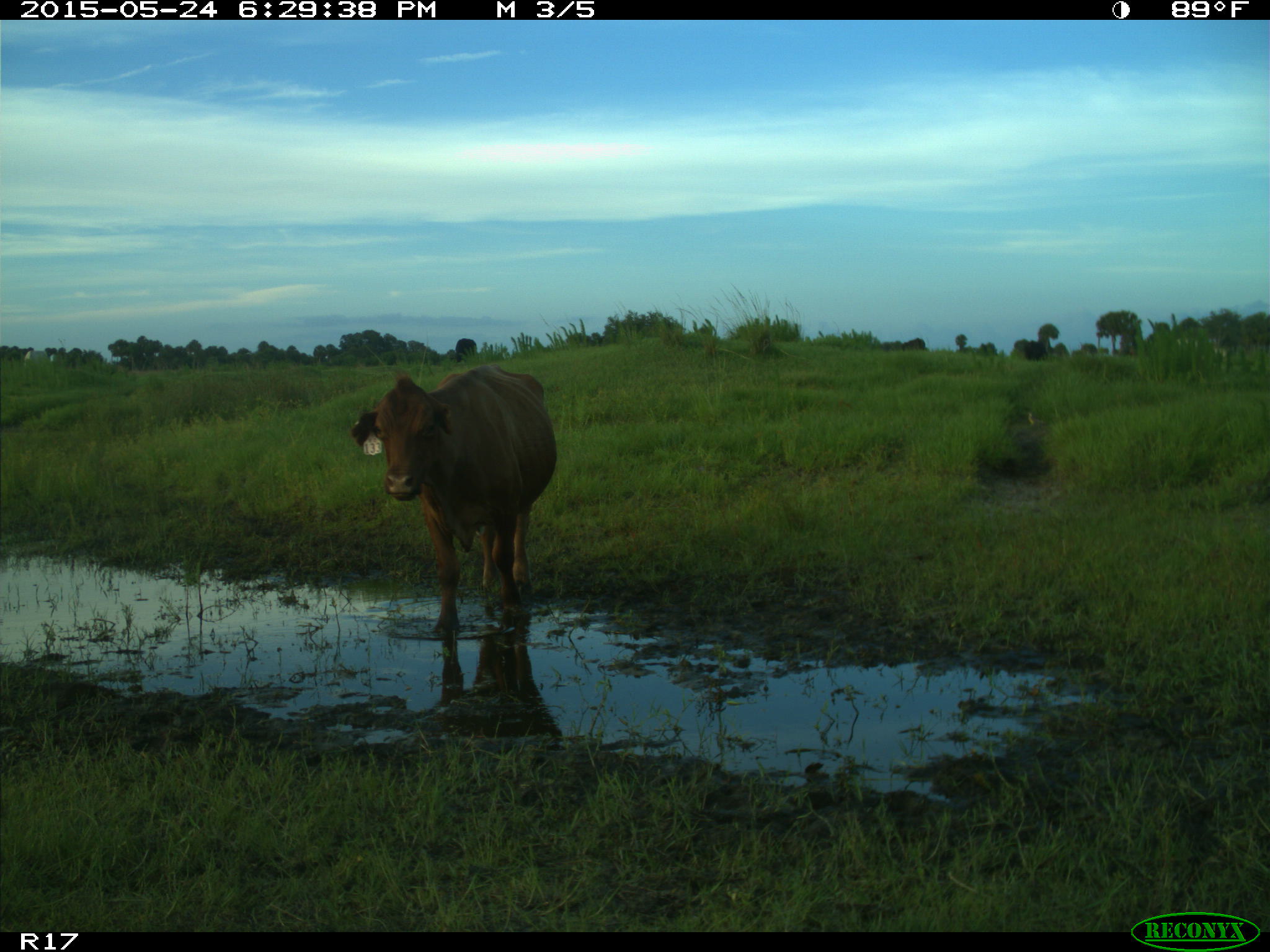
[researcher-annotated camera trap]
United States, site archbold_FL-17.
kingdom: Animalia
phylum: Chordata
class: Mammalia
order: Artiodactyla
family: Bovidae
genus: Bos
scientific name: Bos taurus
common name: domestic cow